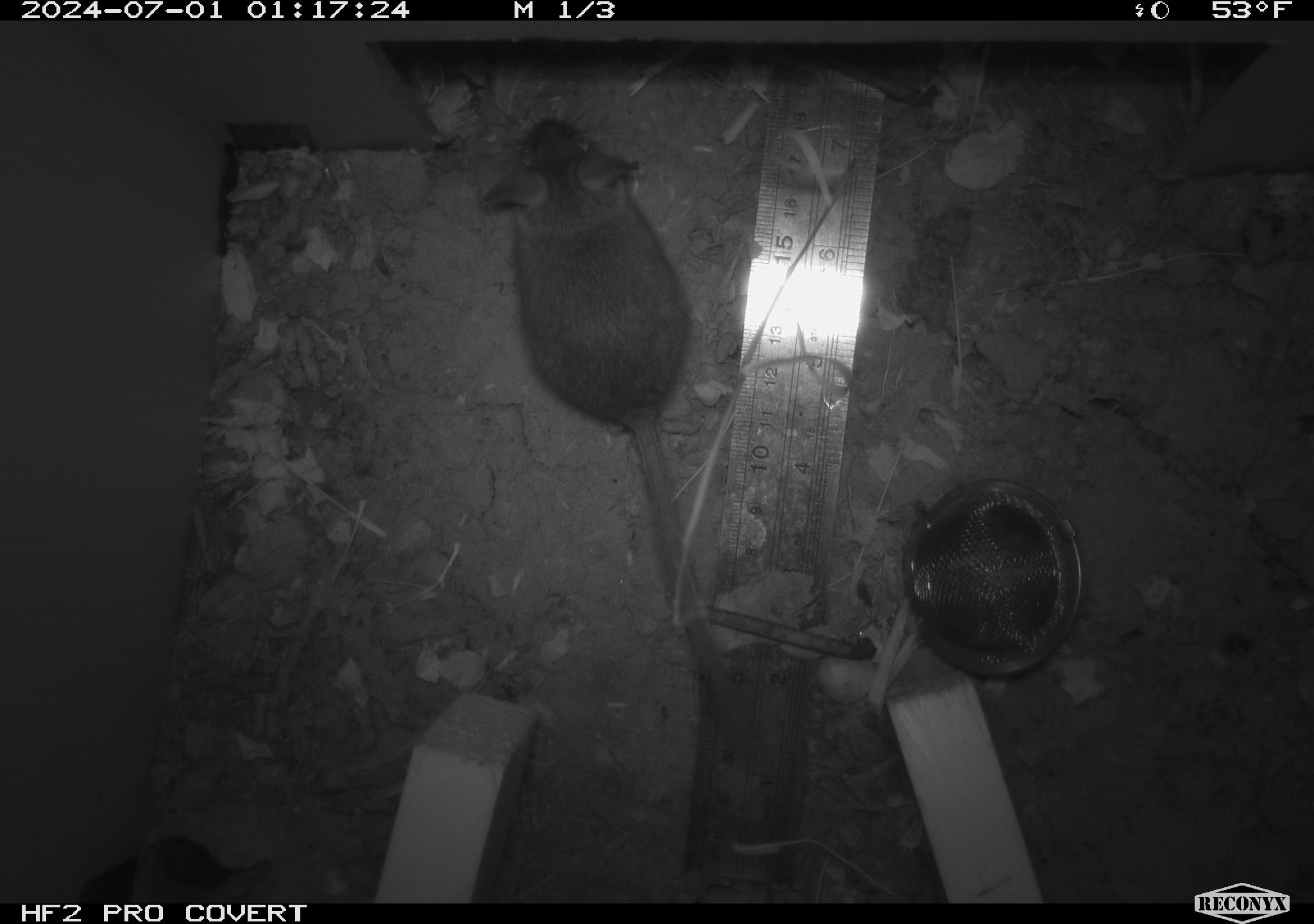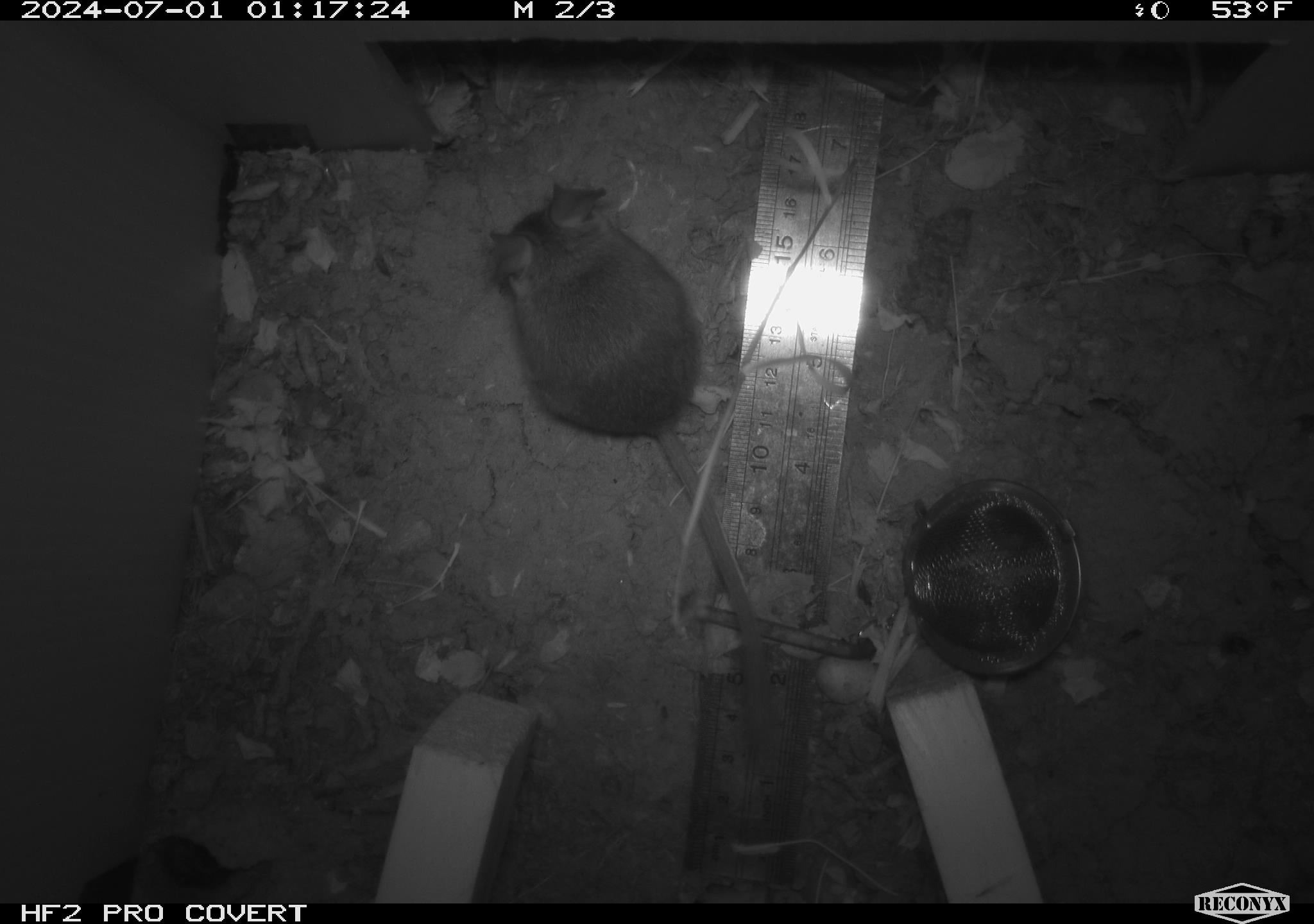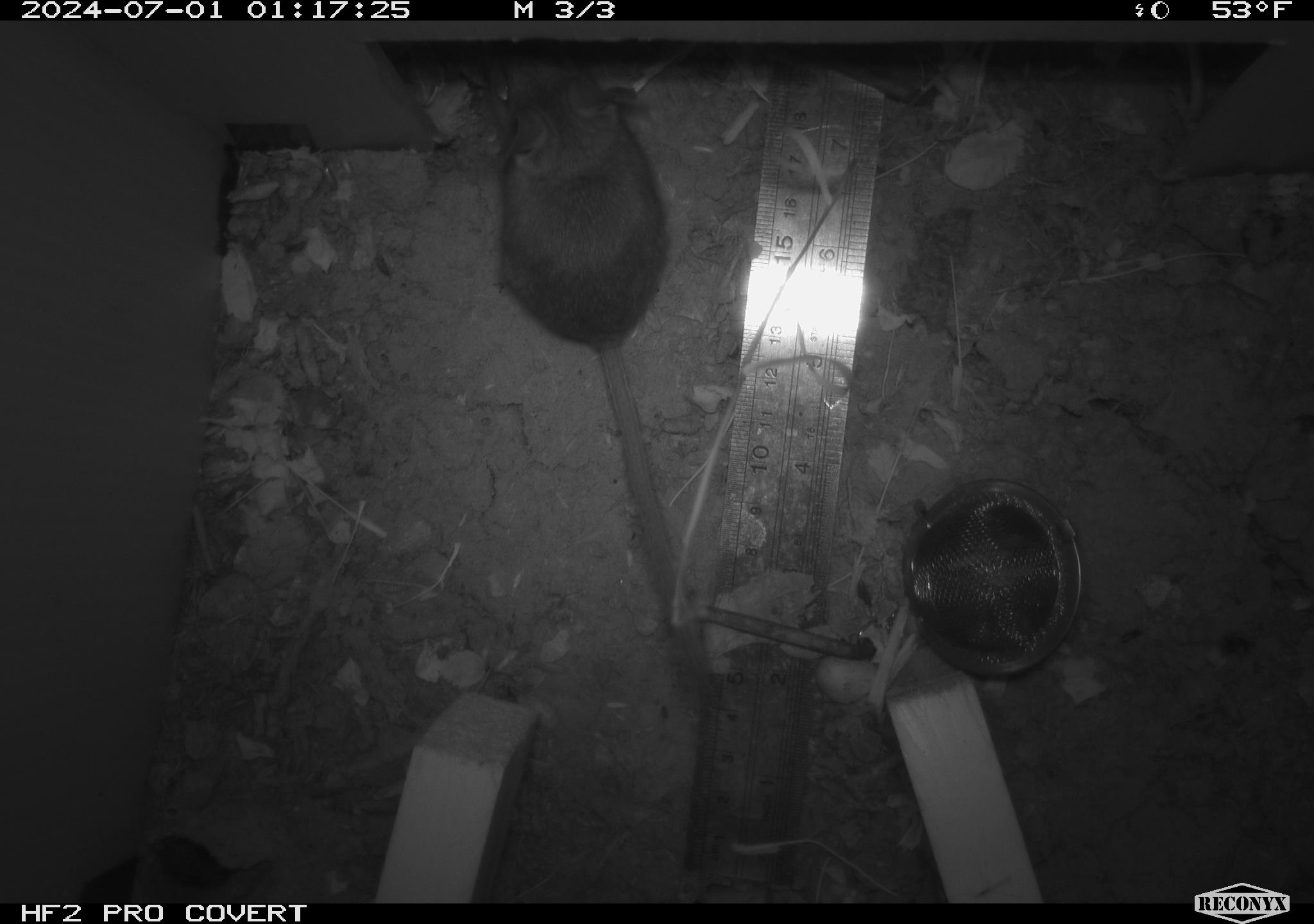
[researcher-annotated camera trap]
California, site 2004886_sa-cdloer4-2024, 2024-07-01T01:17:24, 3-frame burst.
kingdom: Animalia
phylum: Chordata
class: Mammalia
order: Rodentia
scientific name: Rodentia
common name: rodent